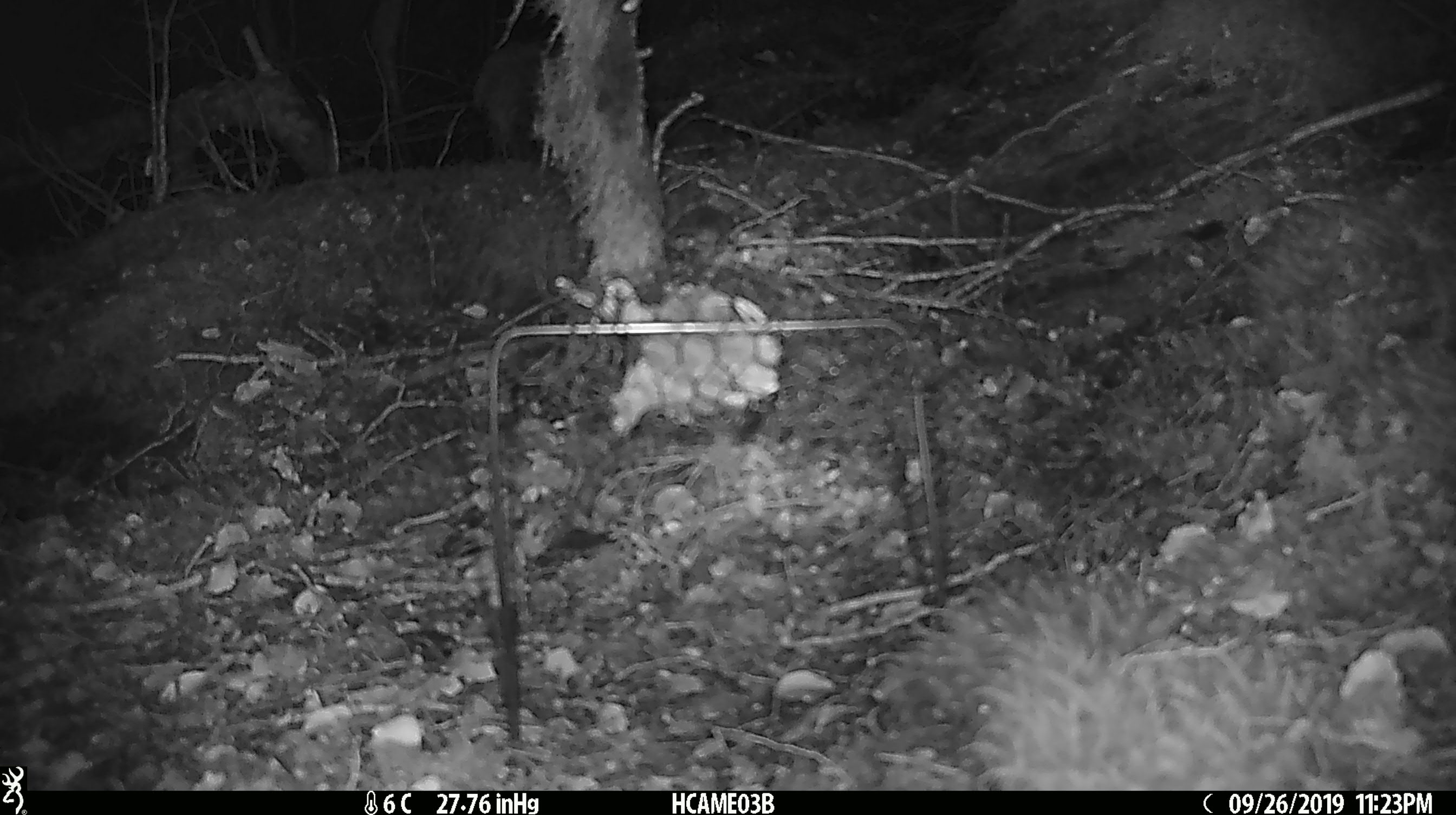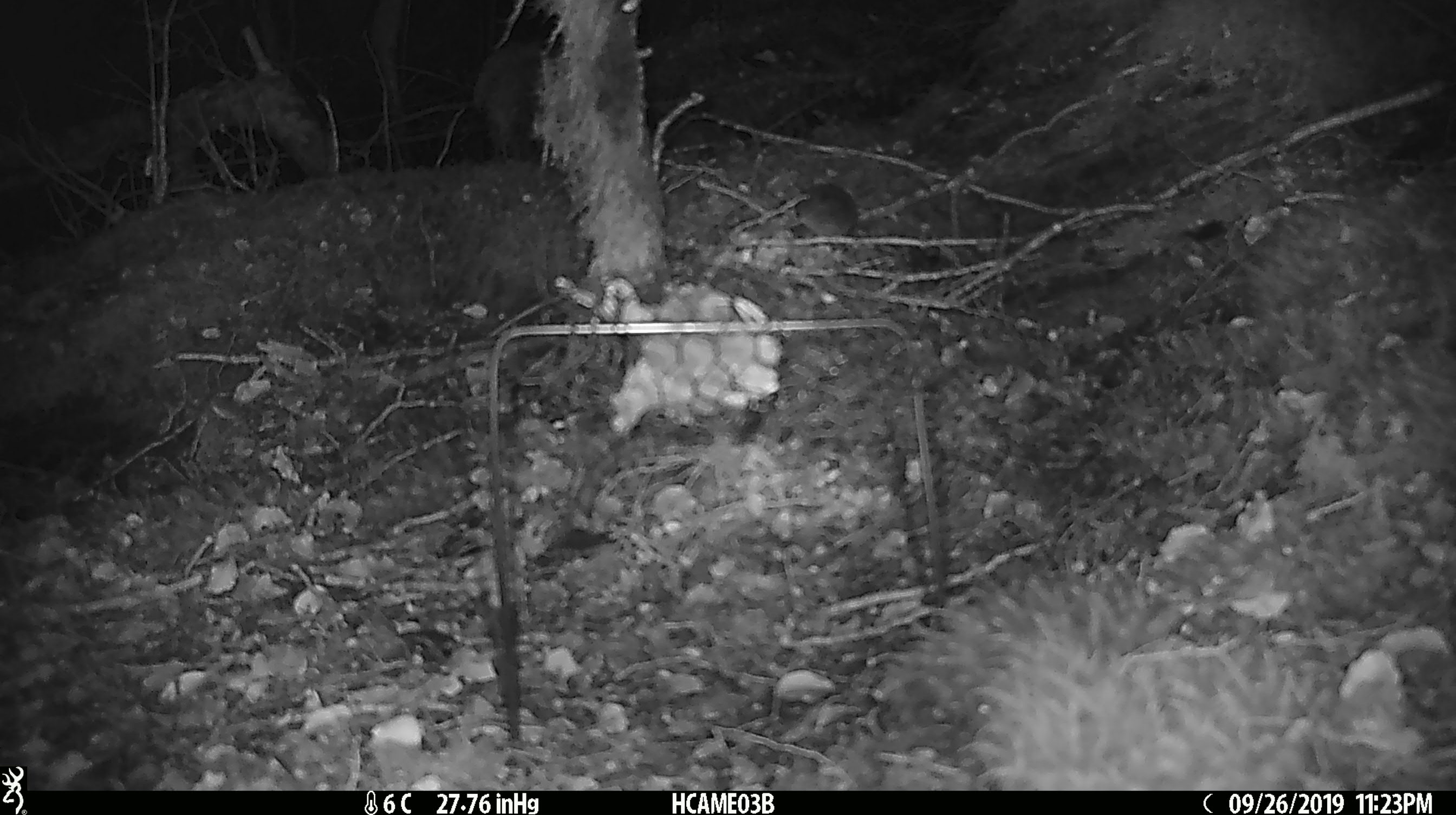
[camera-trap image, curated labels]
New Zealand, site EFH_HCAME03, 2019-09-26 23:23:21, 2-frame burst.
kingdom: Animalia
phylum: Chordata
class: Mammalia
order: Rodentia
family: Muridae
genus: Mus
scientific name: Mus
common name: mouse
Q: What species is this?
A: Mouse (Mus).